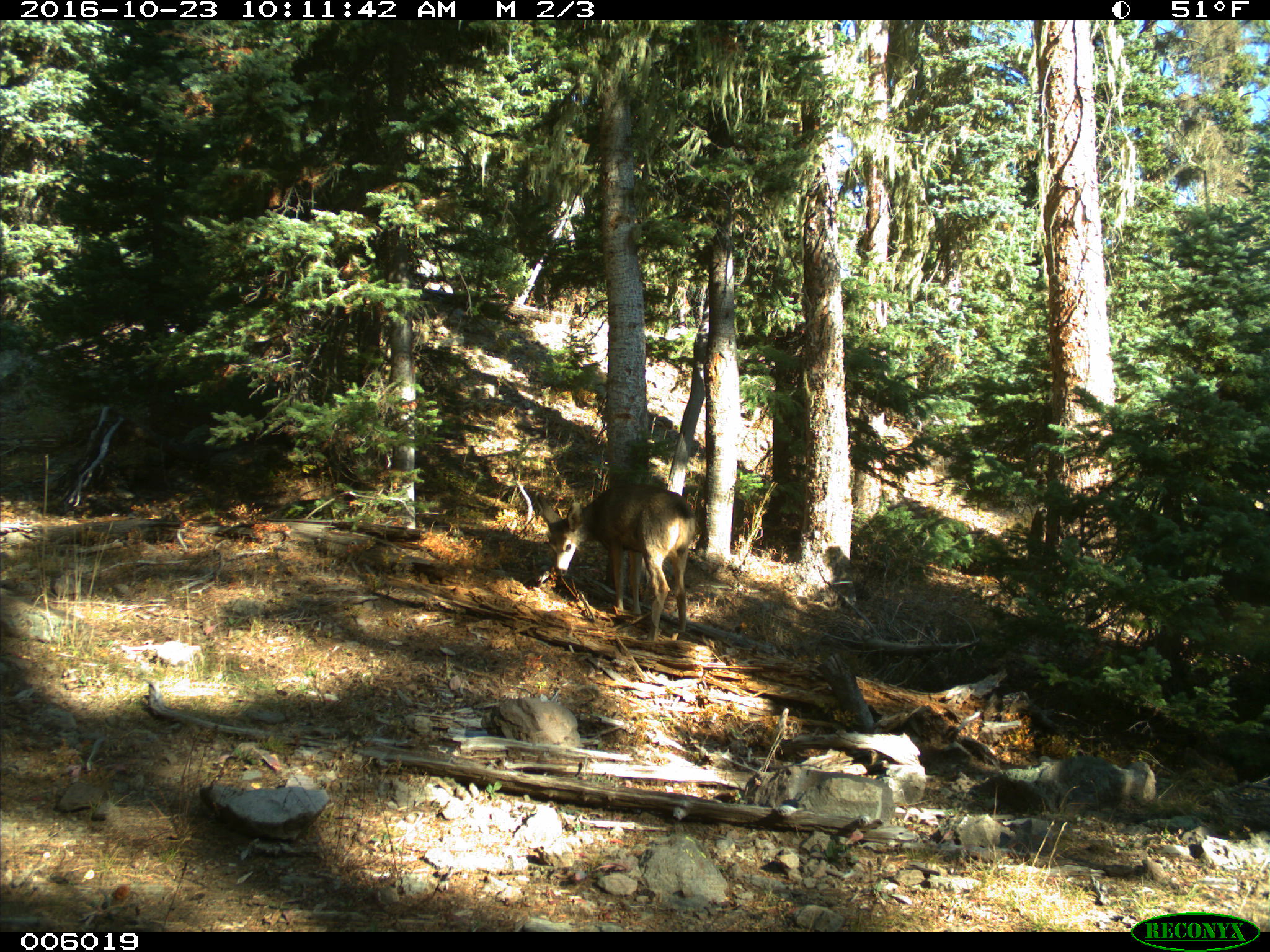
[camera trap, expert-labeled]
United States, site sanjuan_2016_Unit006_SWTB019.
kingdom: Animalia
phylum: Chordata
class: Mammalia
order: Artiodactyla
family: Cervidae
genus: Odocoileus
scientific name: Odocoileus hemionus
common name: mule deer